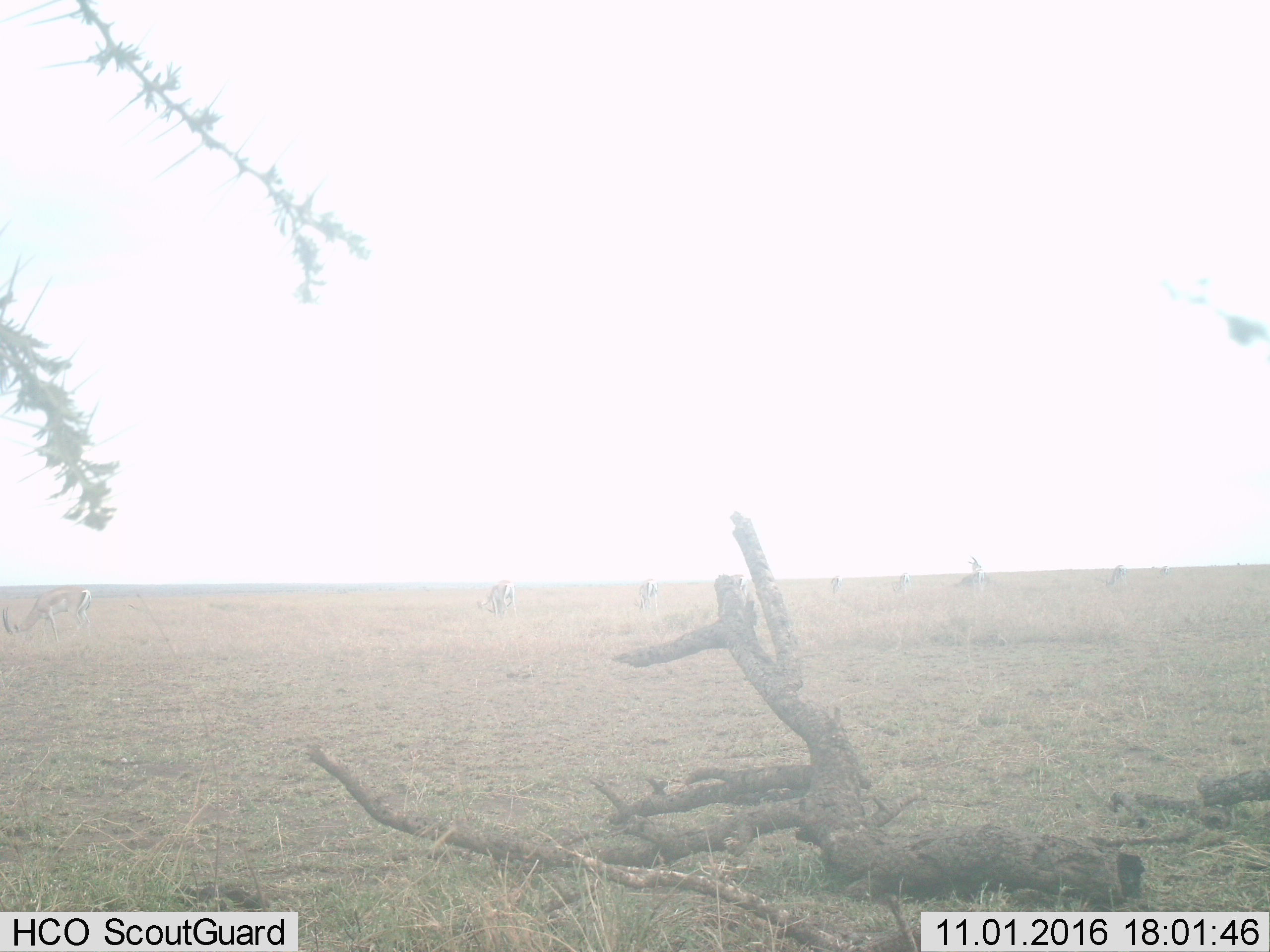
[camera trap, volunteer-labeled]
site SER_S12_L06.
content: unidentified animal